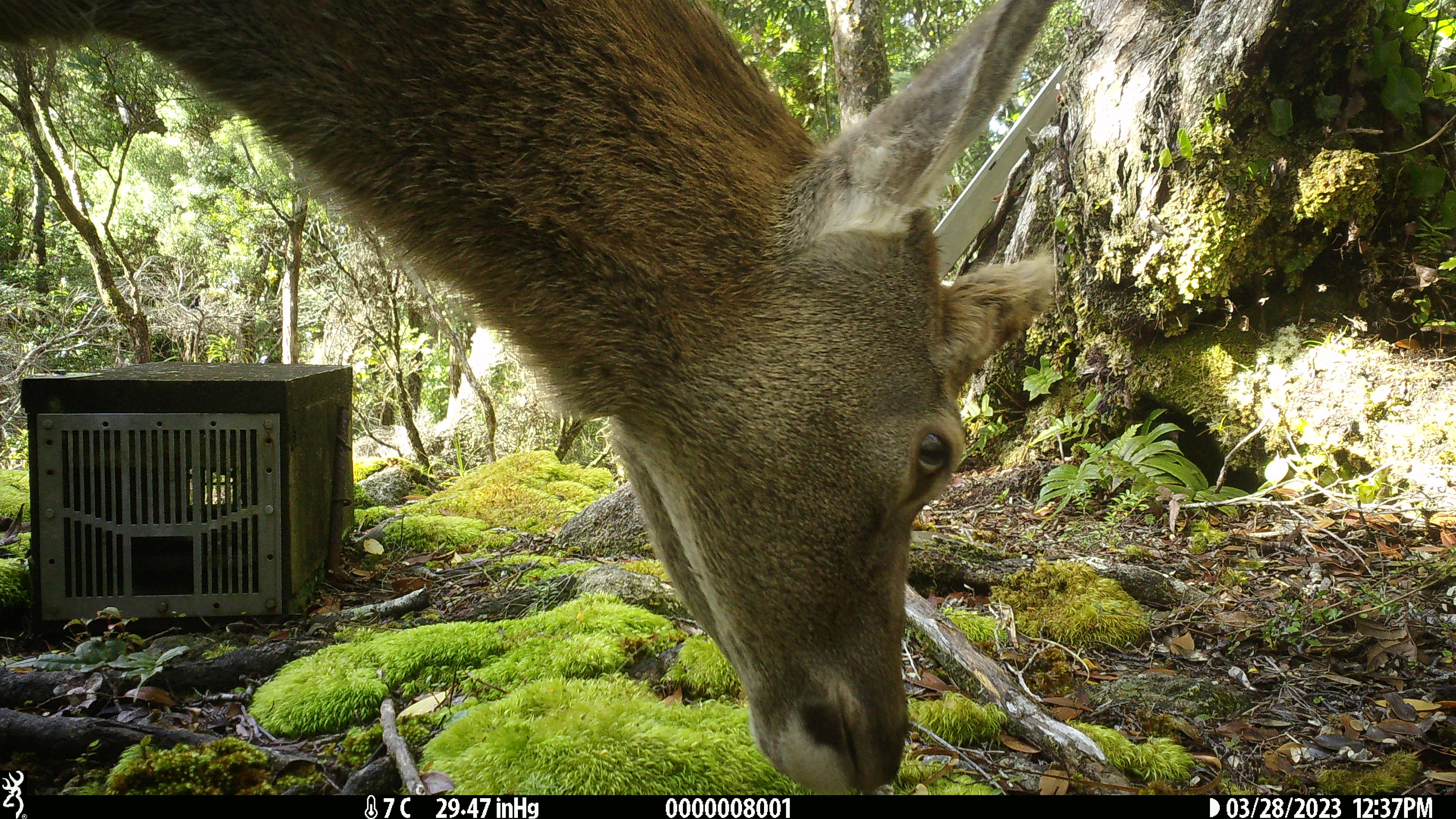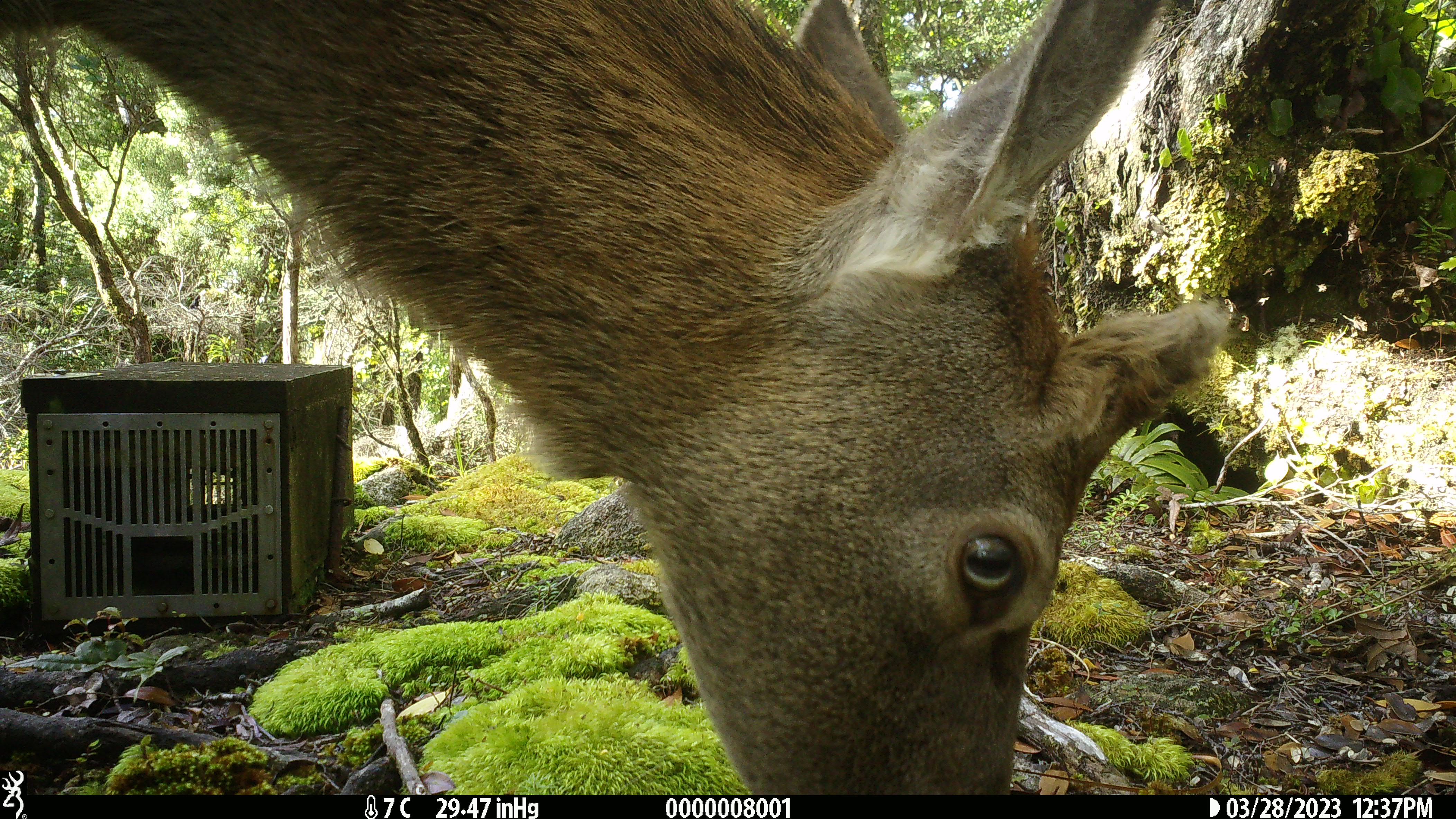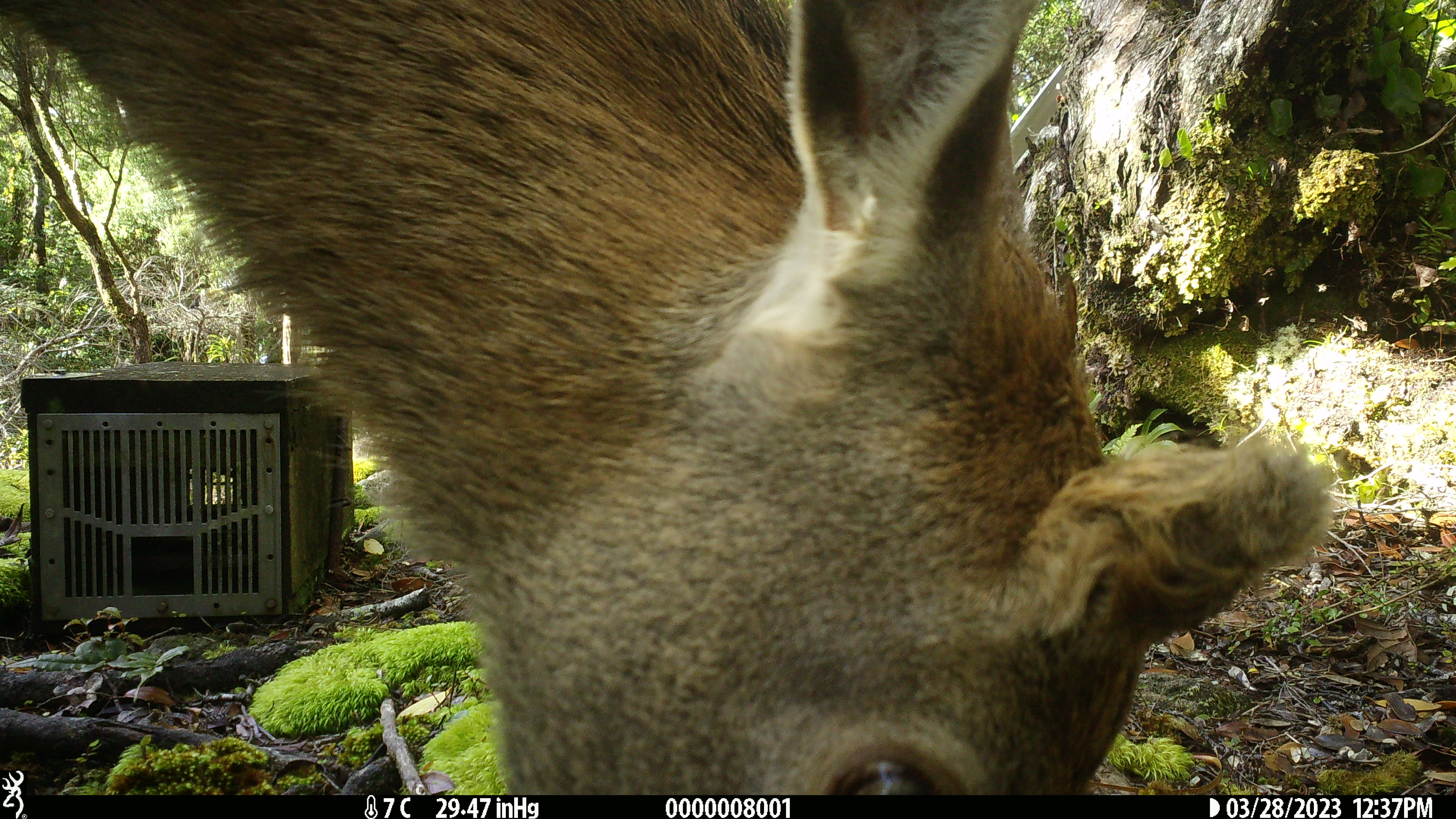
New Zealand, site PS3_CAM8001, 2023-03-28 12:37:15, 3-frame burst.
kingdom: Animalia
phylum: Chordata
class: Mammalia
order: Artiodactyla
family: Cervidae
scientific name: Cervidae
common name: deer